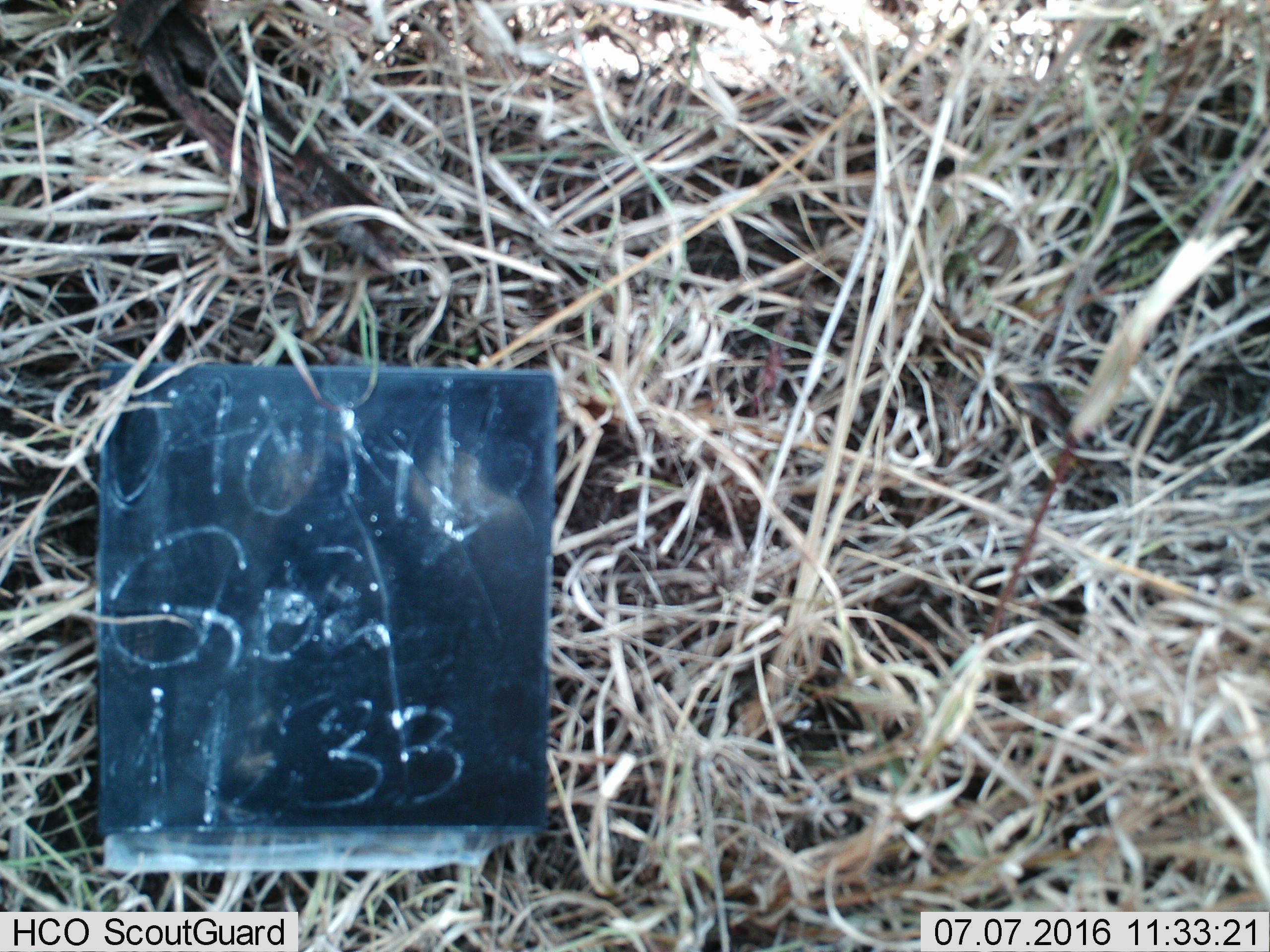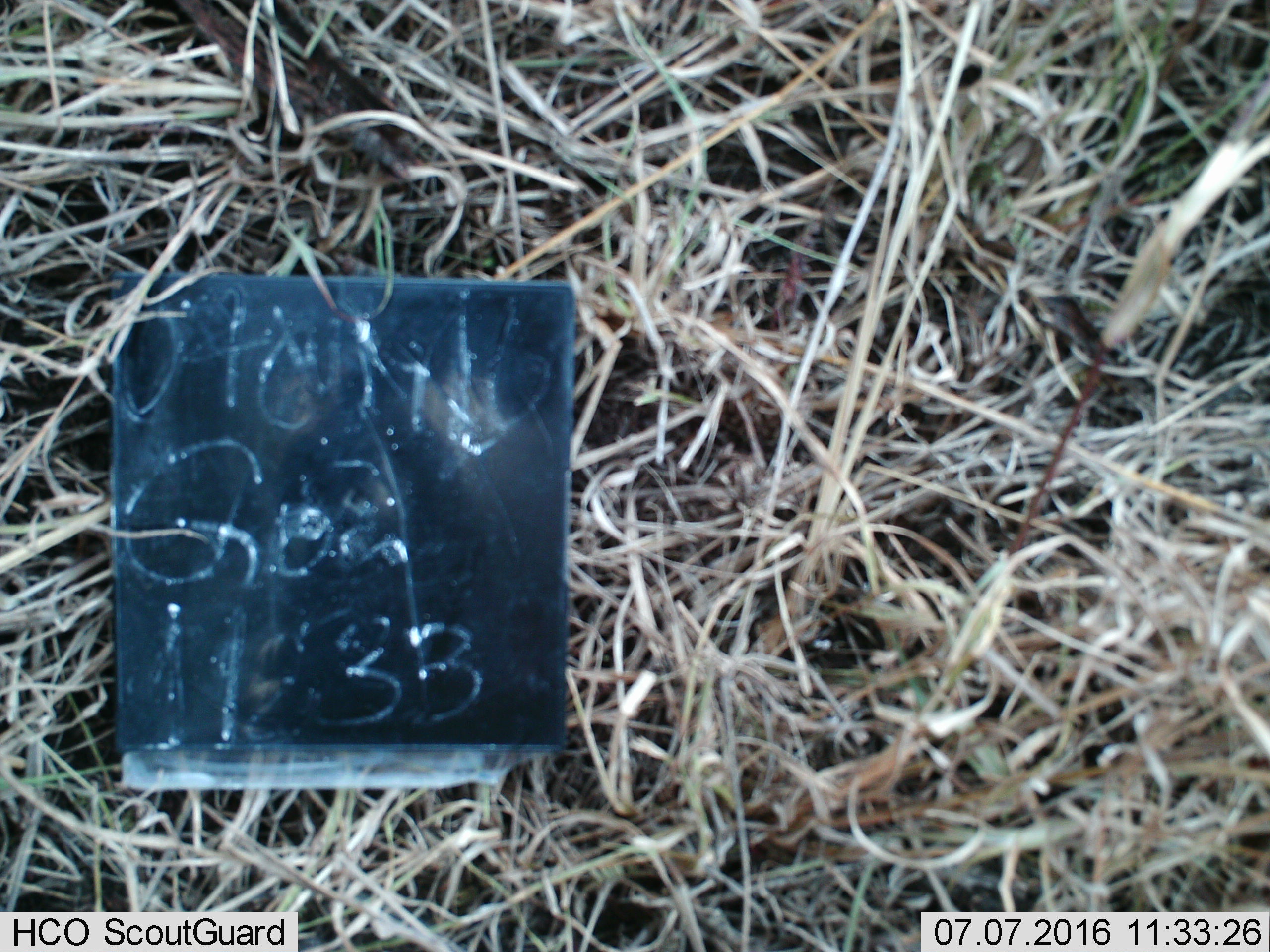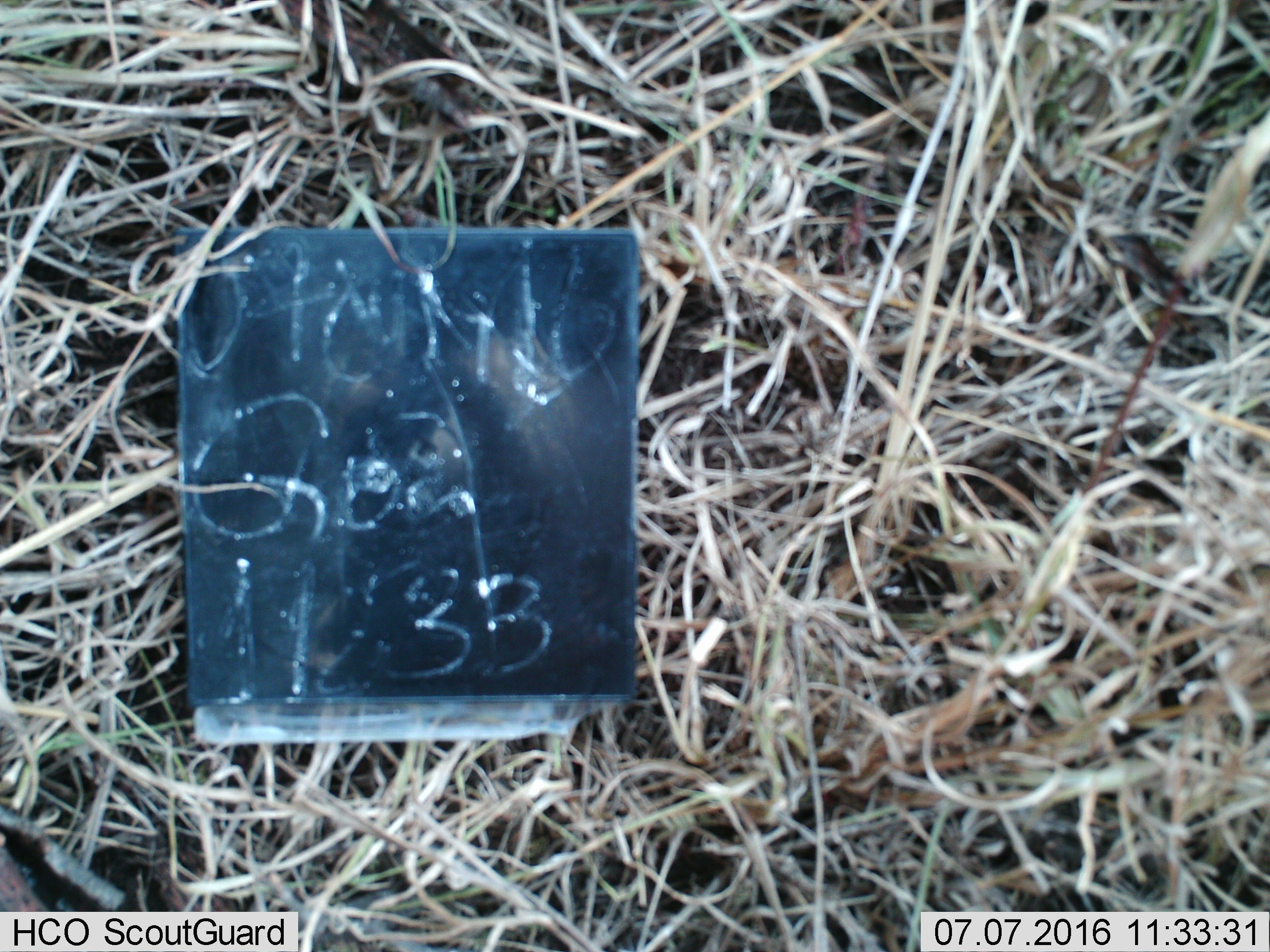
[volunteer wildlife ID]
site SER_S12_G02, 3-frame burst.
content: unidentified animal